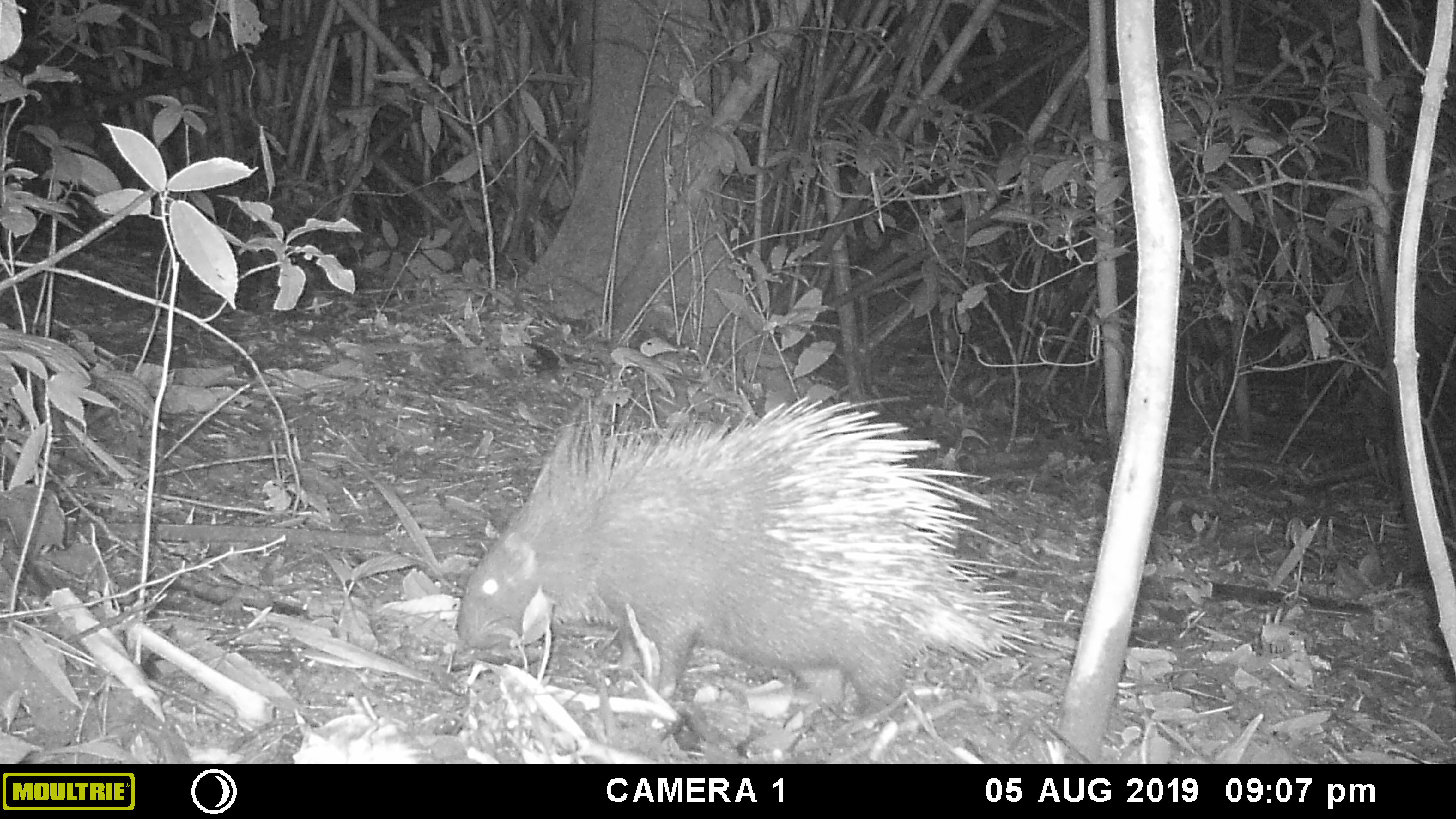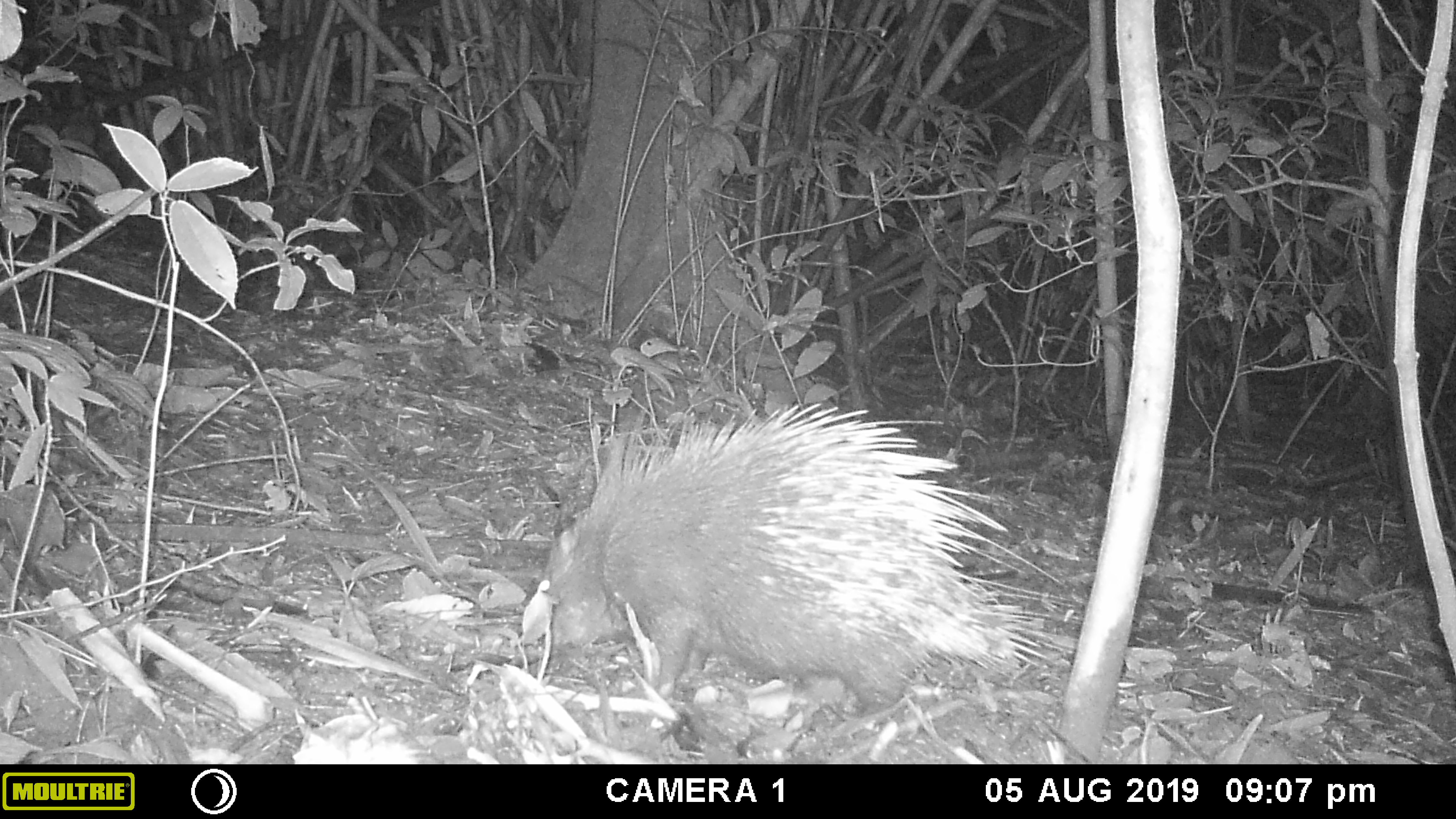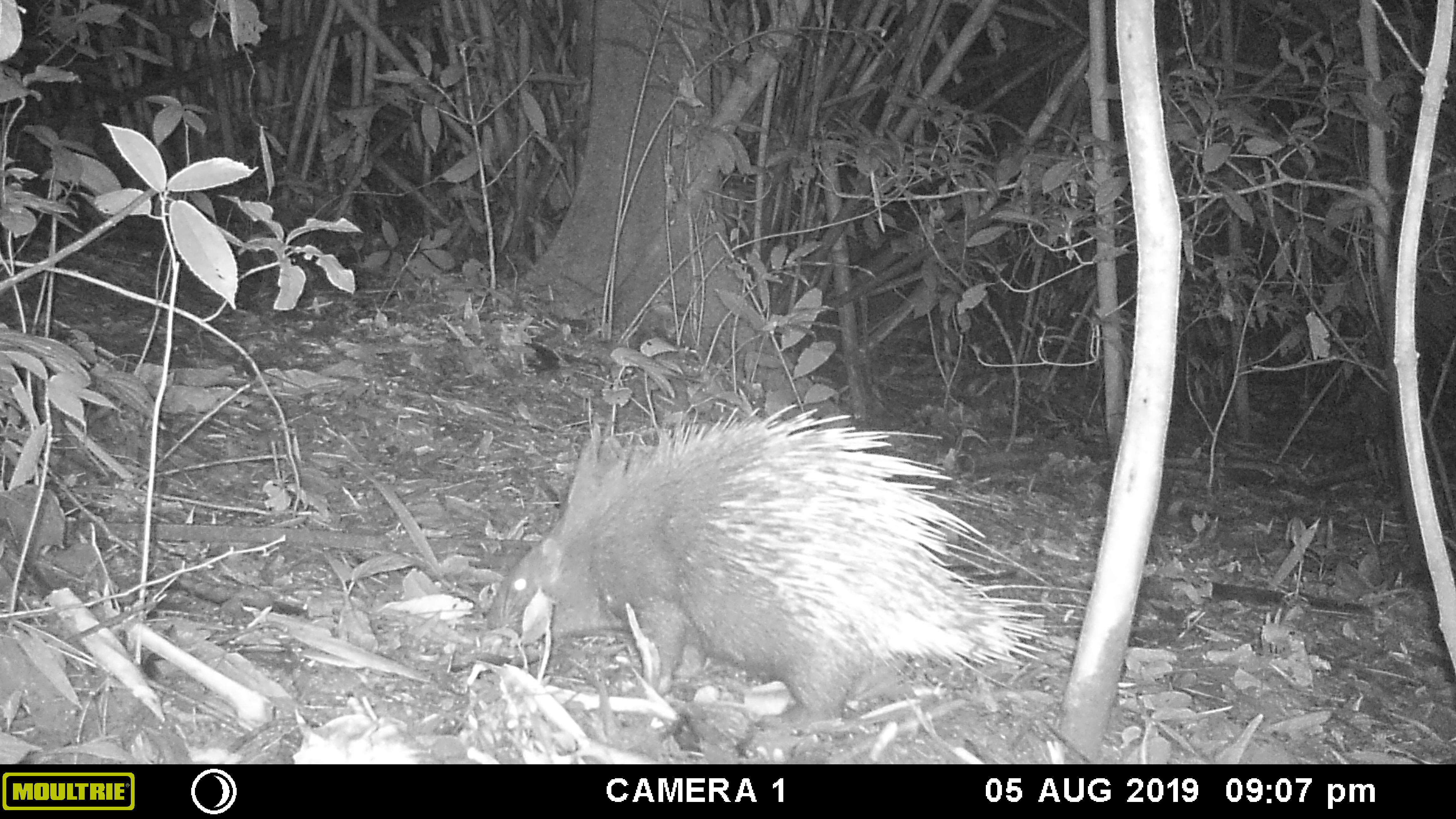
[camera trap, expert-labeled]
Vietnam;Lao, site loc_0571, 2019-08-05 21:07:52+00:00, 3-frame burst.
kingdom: Animalia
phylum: Chordata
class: Mammalia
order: Rodentia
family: Hystricidae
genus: Hystrix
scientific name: Hystrix brachyura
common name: malayan porcupine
Malayan porcupine (Hystrix brachyura). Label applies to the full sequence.